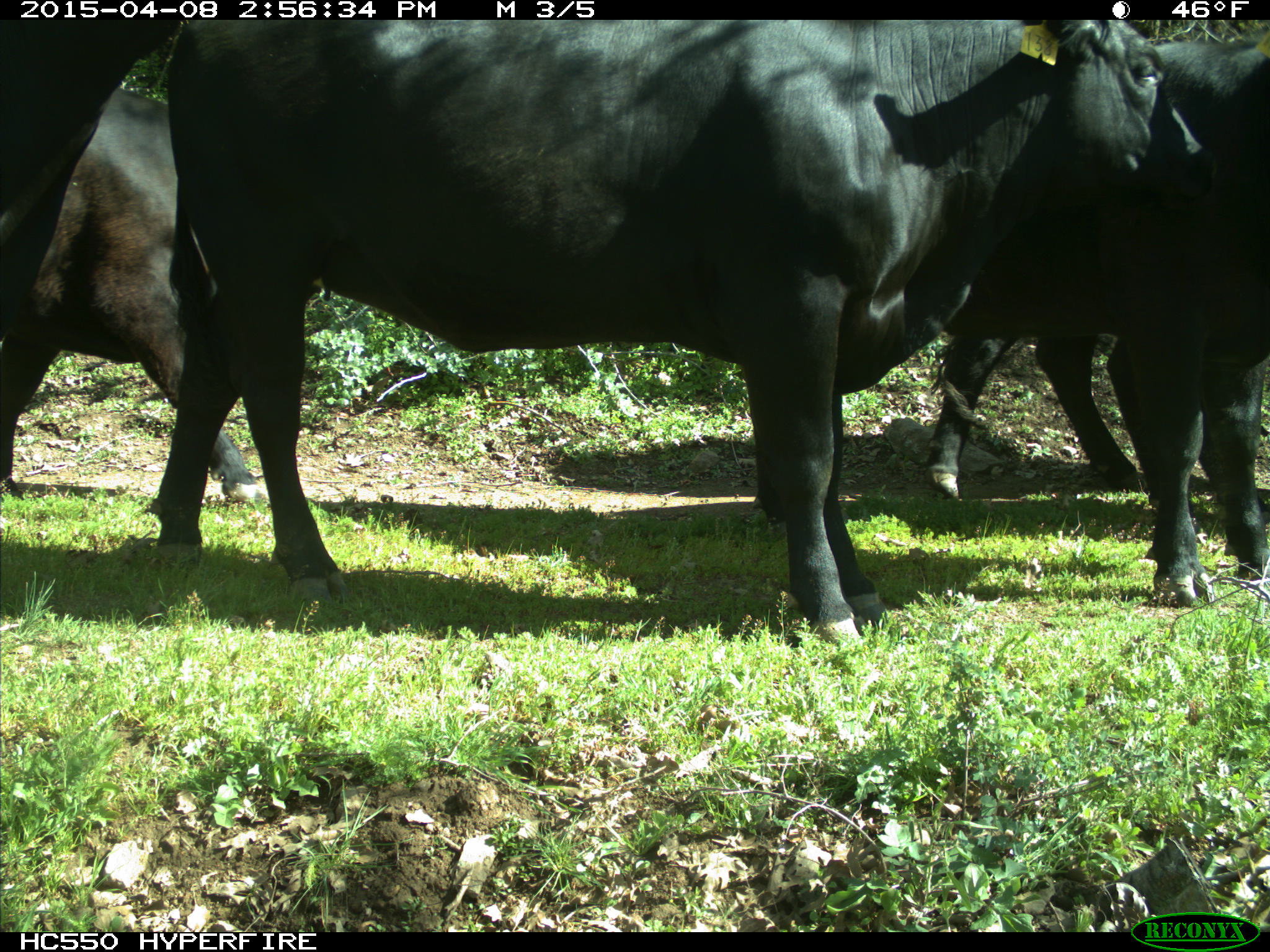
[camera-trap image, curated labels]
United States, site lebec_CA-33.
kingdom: Animalia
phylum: Chordata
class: Mammalia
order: Artiodactyla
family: Bovidae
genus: Bos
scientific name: Bos taurus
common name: domestic cow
Bos taurus (domestic cow).